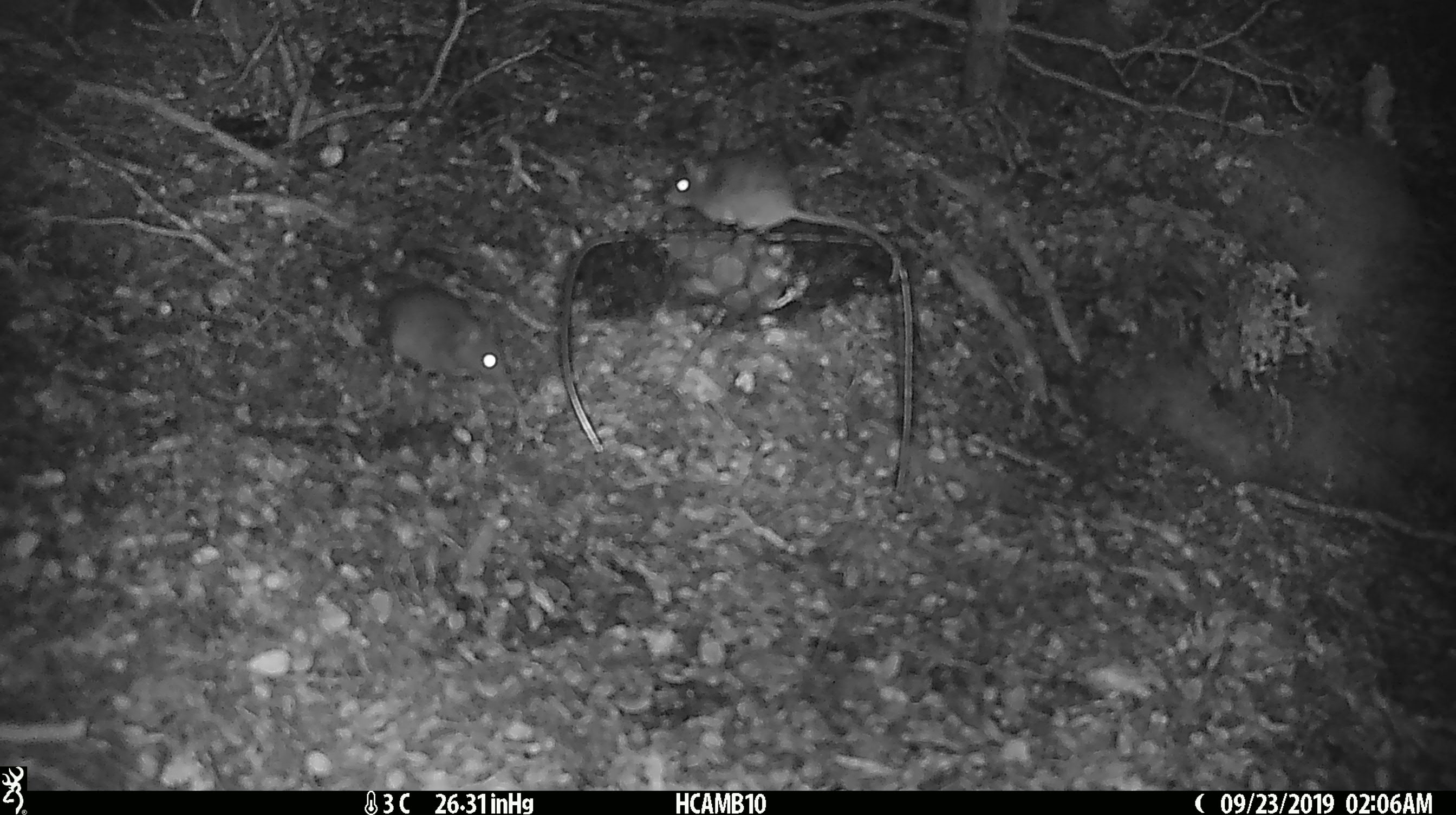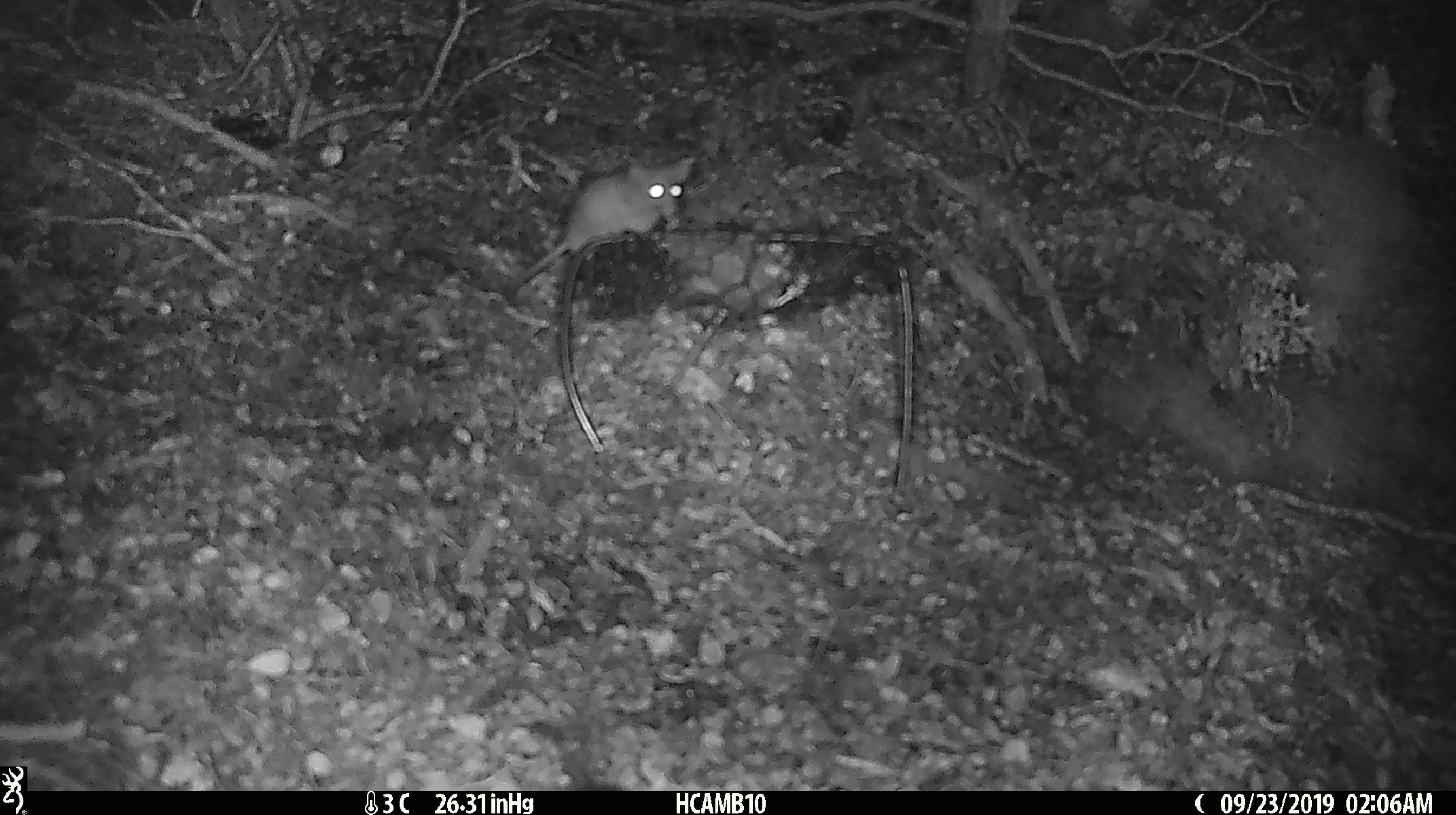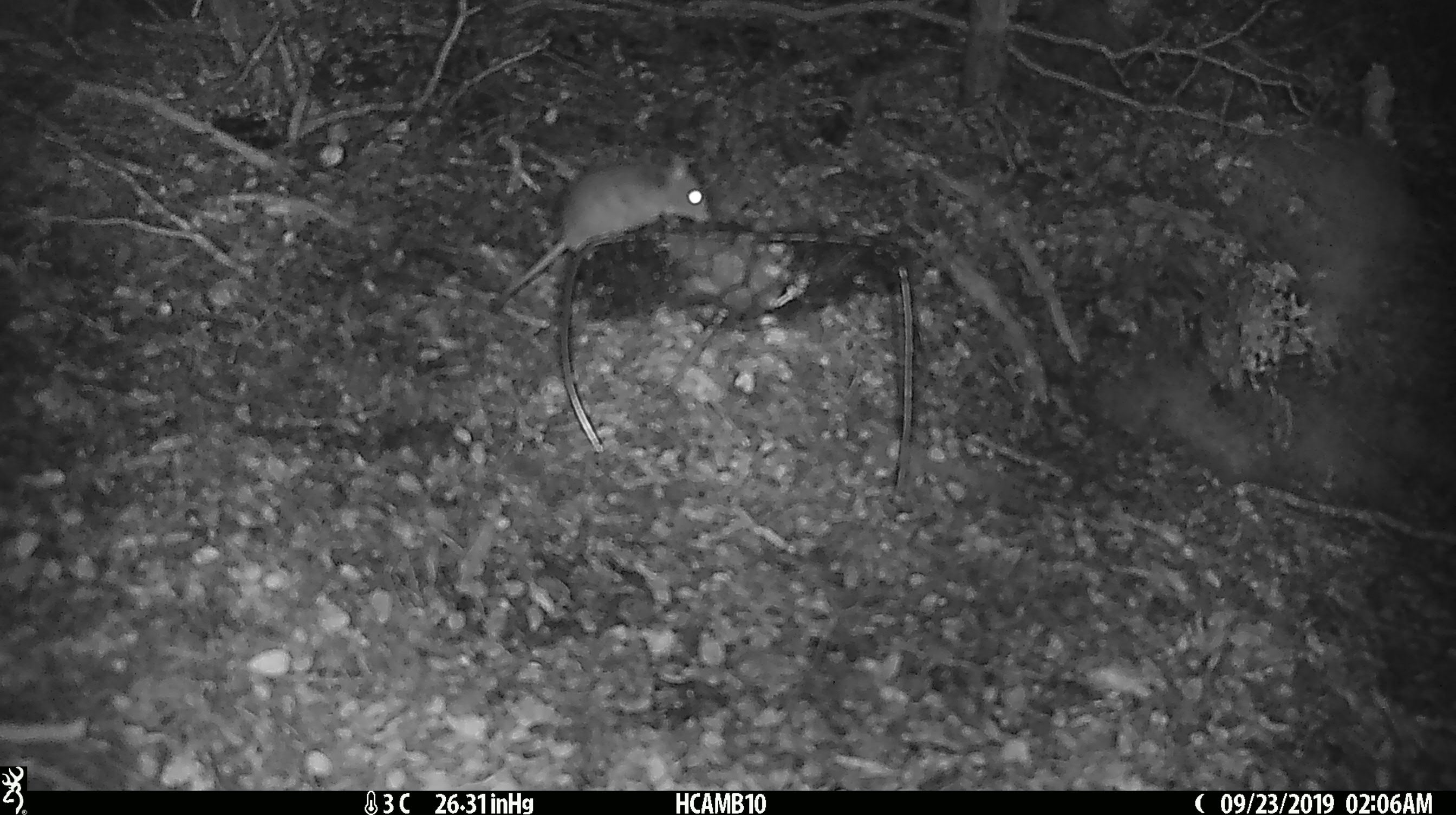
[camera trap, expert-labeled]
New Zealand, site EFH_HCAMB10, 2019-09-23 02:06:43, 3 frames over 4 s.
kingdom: Animalia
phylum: Chordata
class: Mammalia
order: Rodentia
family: Muridae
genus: Mus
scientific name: Mus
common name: mouse